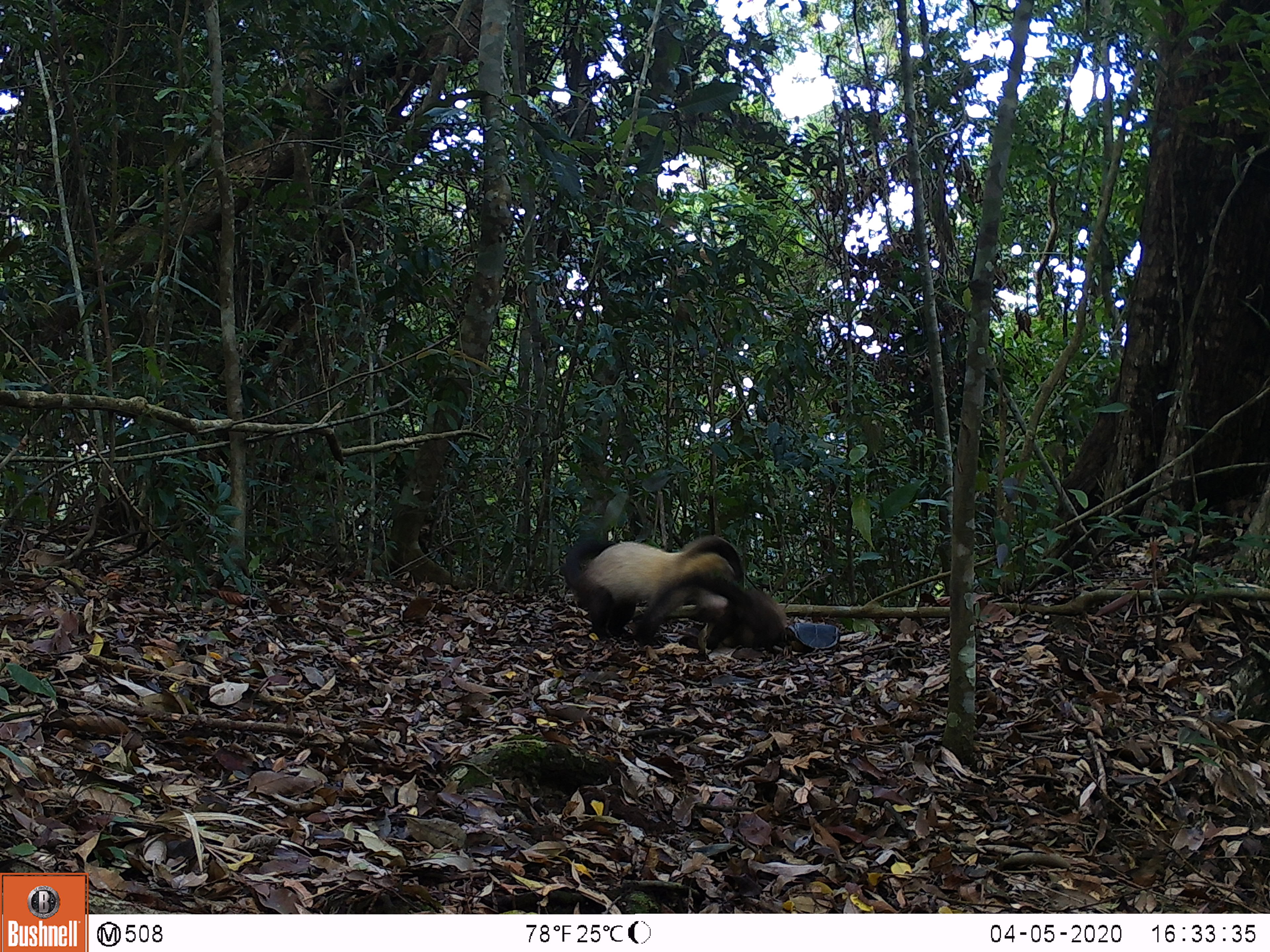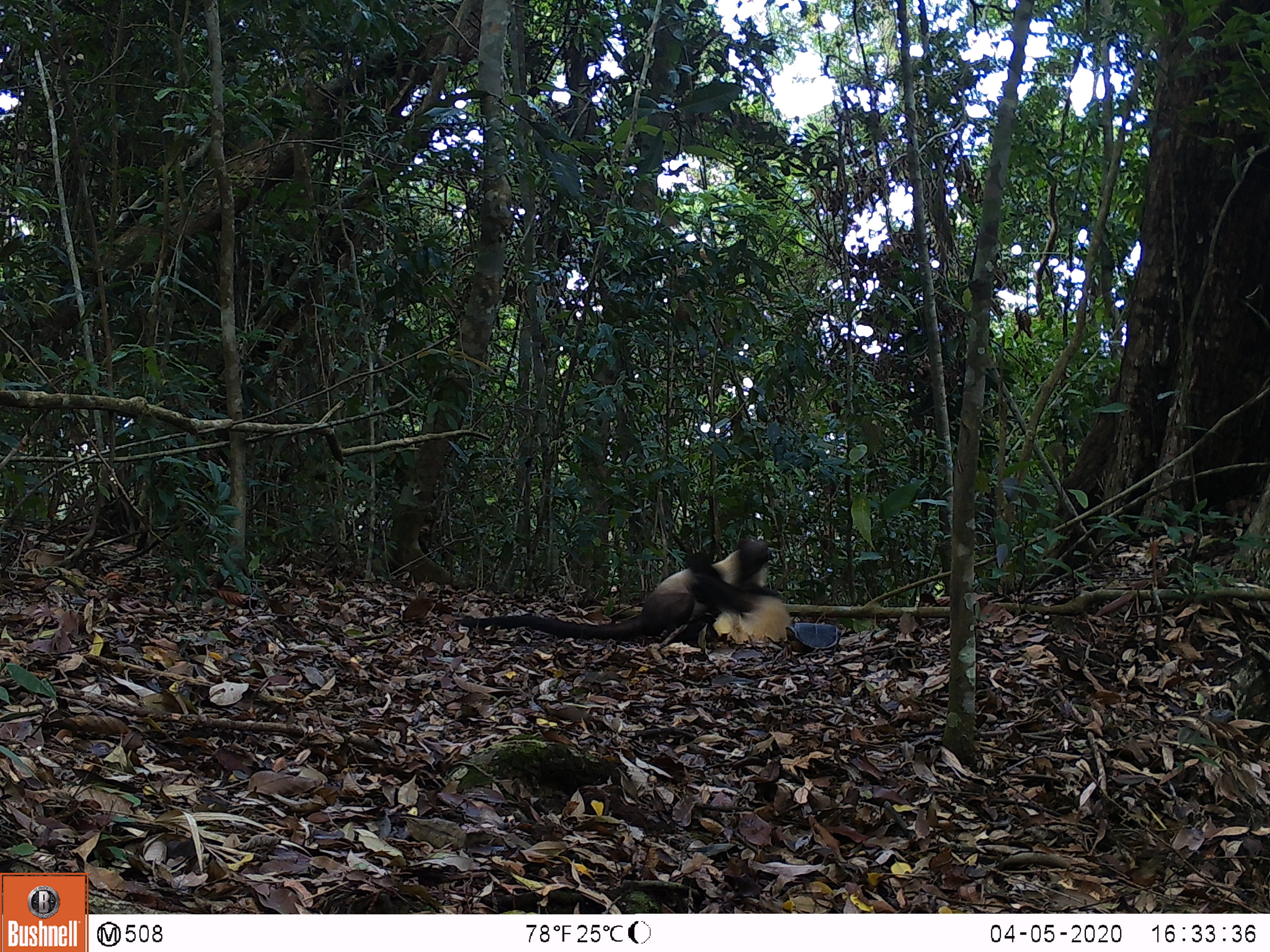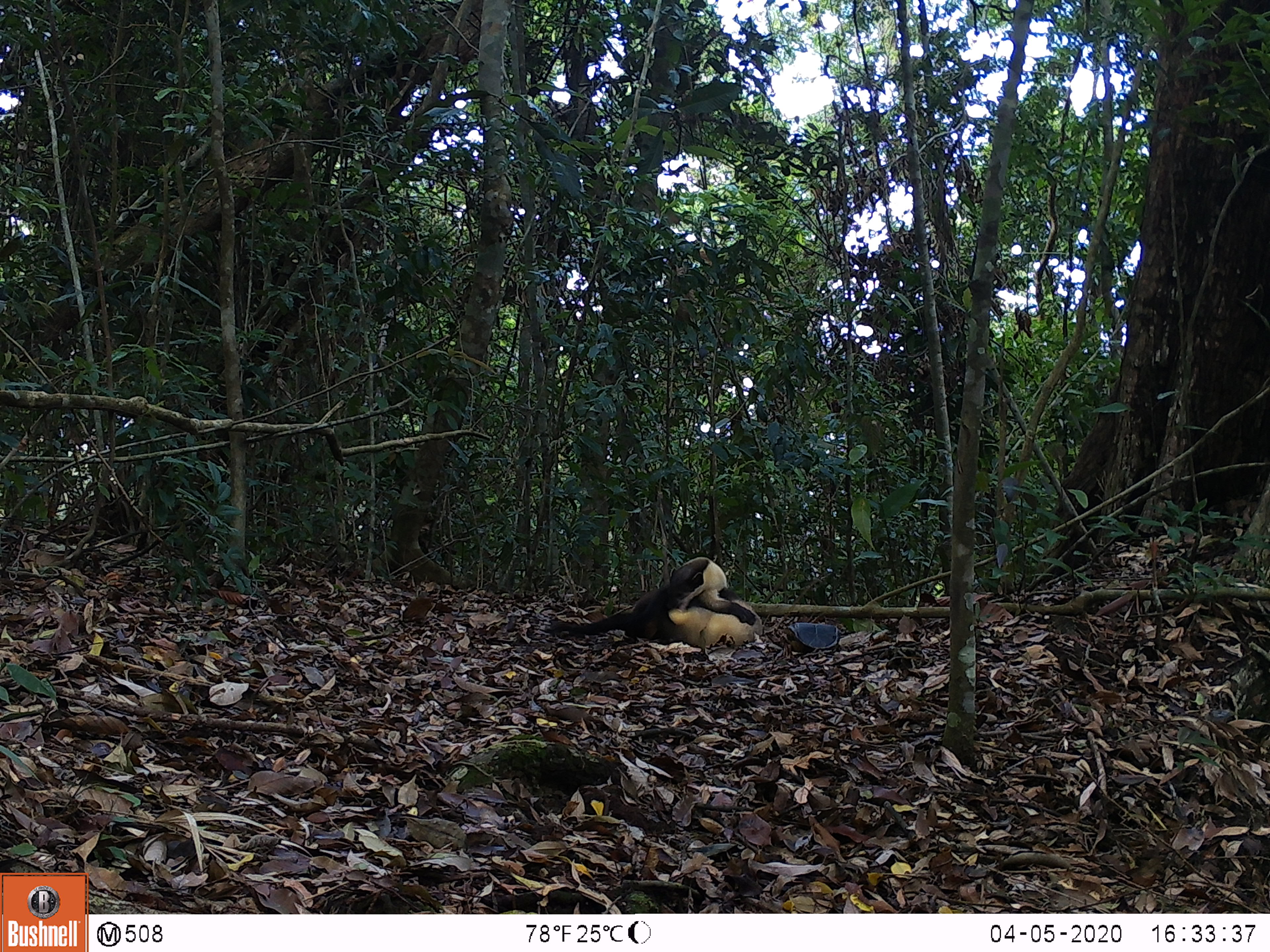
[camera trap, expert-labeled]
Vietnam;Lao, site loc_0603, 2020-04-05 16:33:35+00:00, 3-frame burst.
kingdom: Animalia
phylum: Chordata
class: Mammalia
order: Carnivora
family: Mustelidae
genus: Martes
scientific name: Martes flavigula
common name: yellow-throated marten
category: yellow throated marten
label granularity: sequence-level